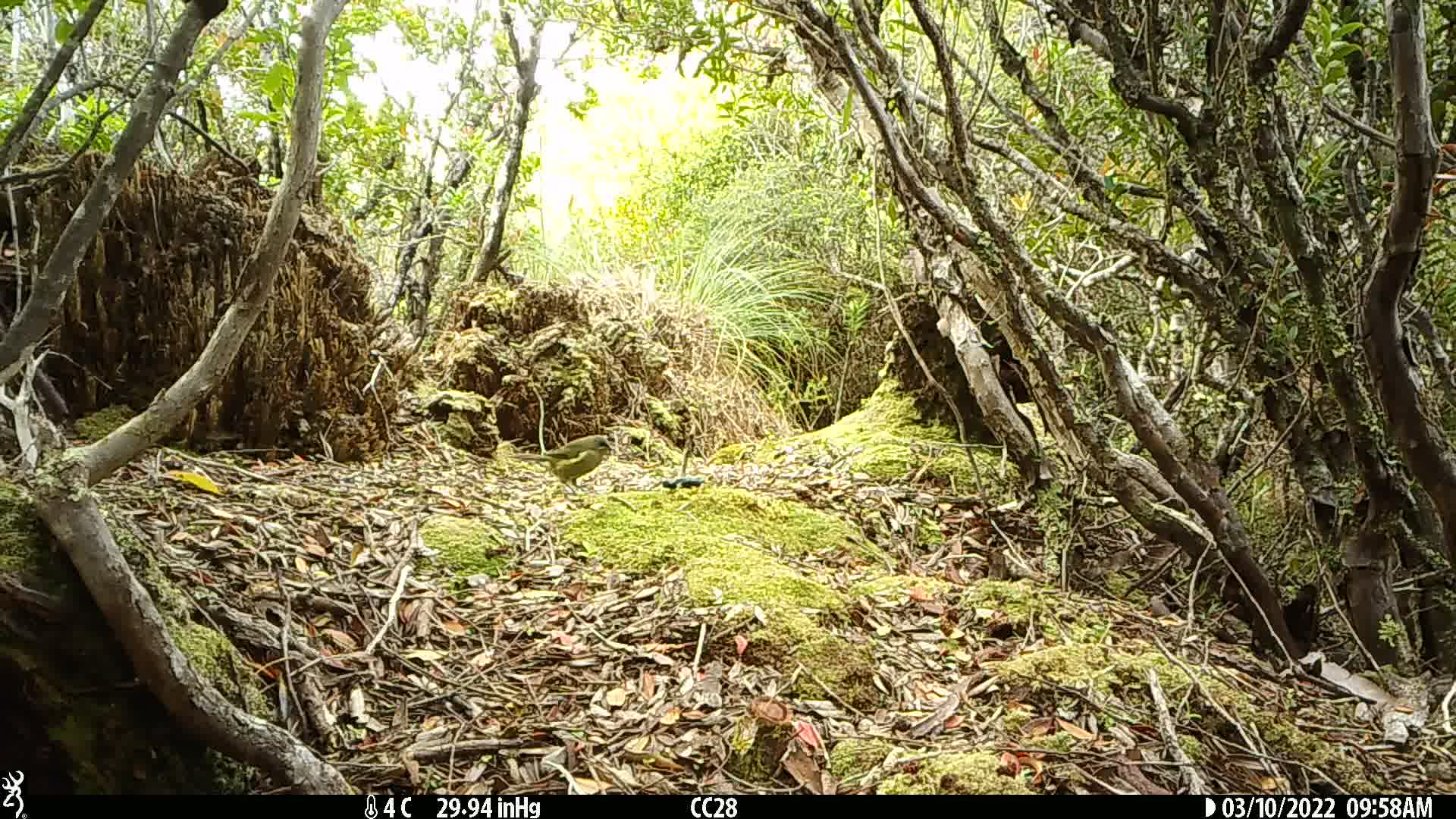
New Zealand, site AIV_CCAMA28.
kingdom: Animalia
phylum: Chordata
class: Aves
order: Passeriformes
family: Meliphagidae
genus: Anthornis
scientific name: Anthornis melanura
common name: new zealand bellbird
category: bellbird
Bellbird (new zealand bellbird) (Anthornis melanura).